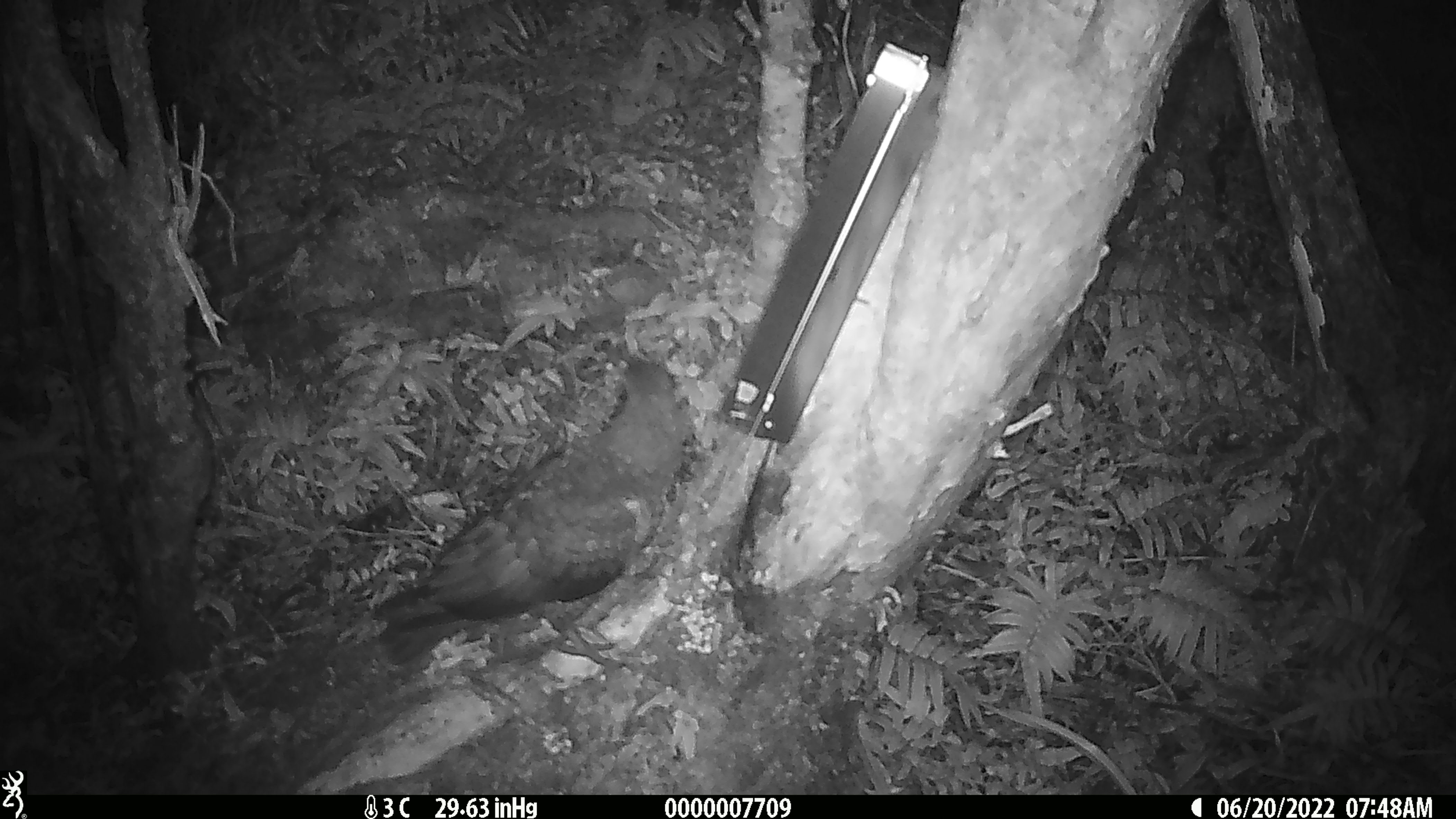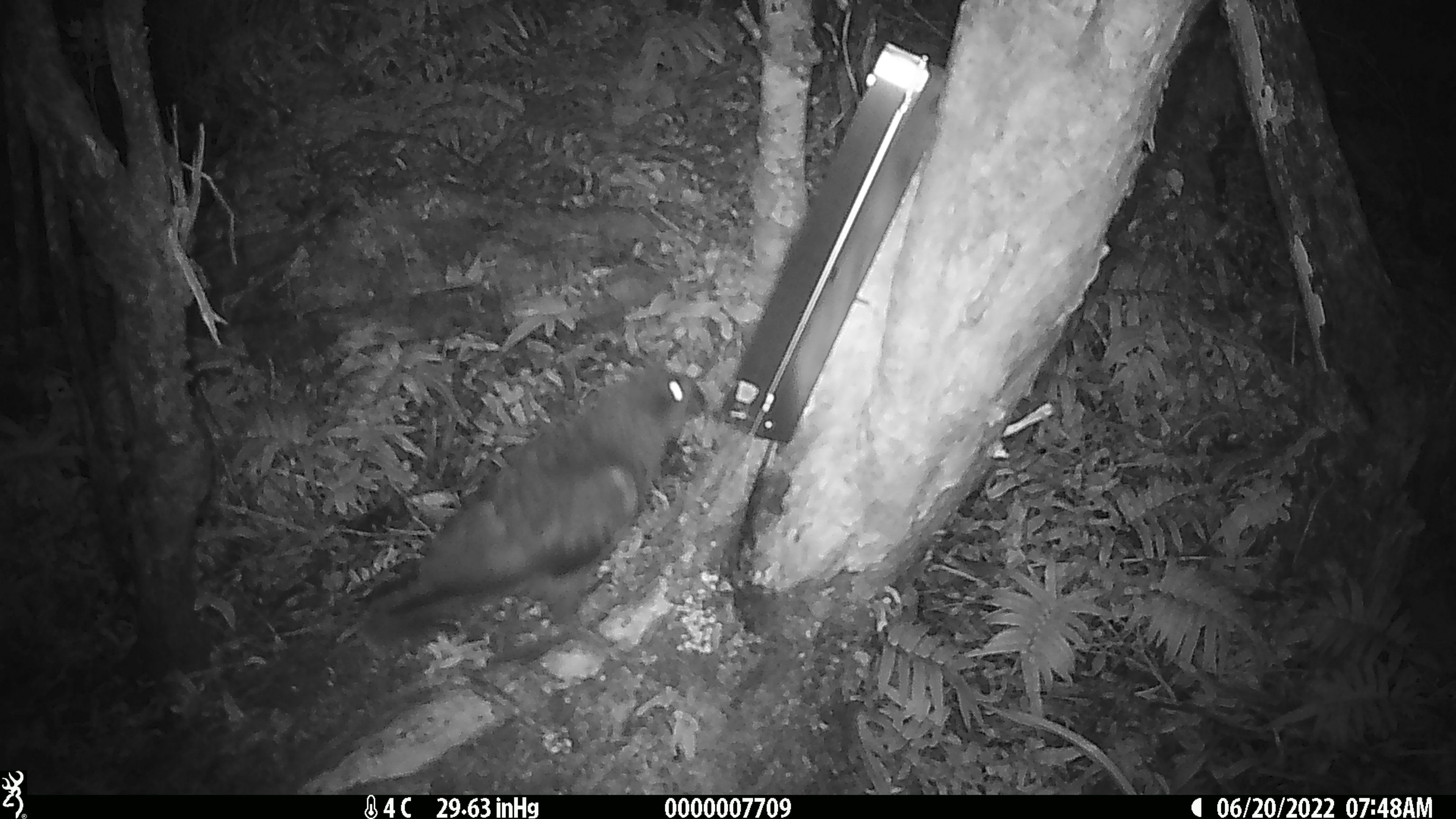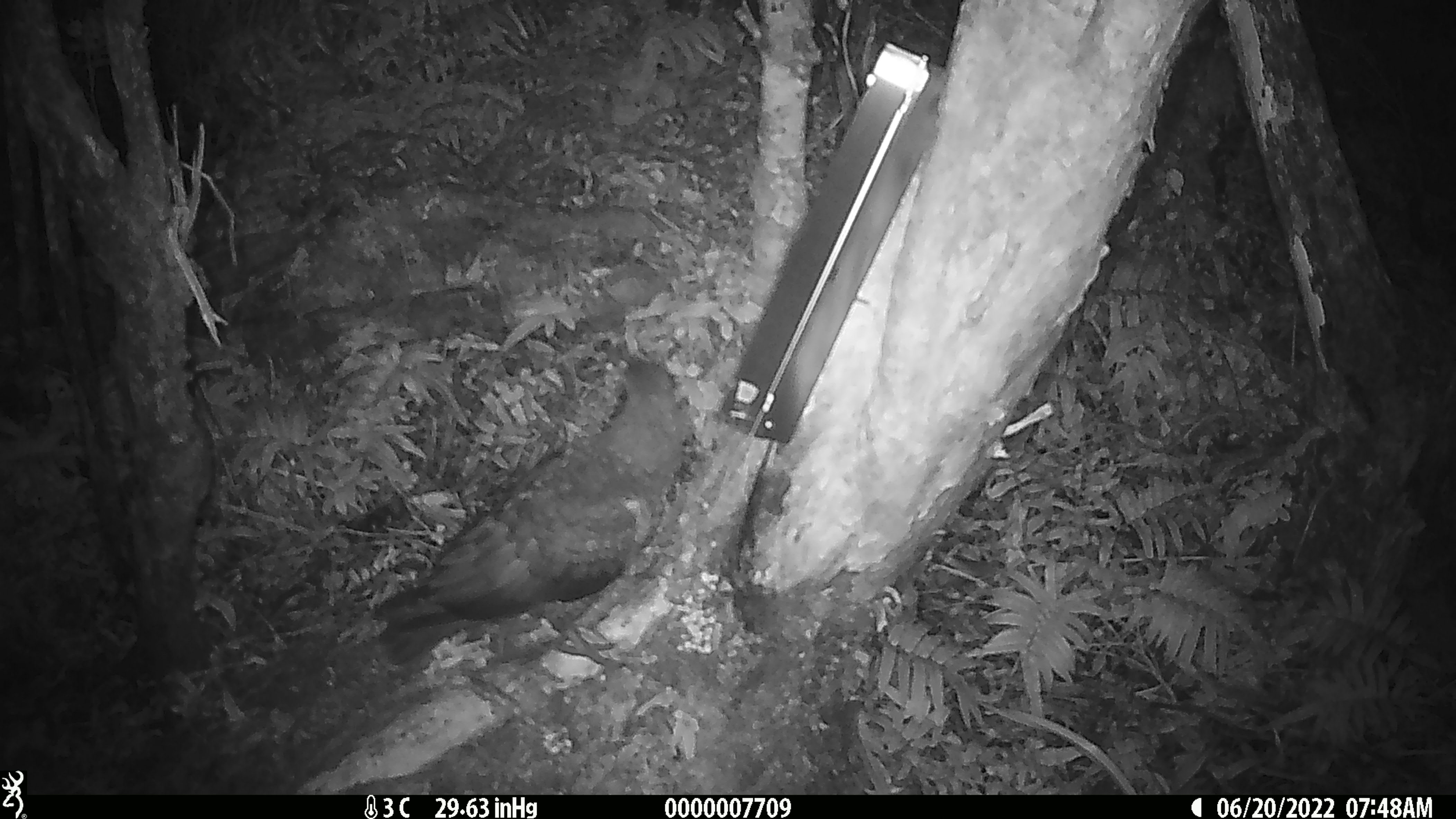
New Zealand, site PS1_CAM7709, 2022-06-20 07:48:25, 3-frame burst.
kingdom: Animalia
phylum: Chordata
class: Aves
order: Psittaciformes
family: Strigopidae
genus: Nestor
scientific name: Nestor notabilis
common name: kea